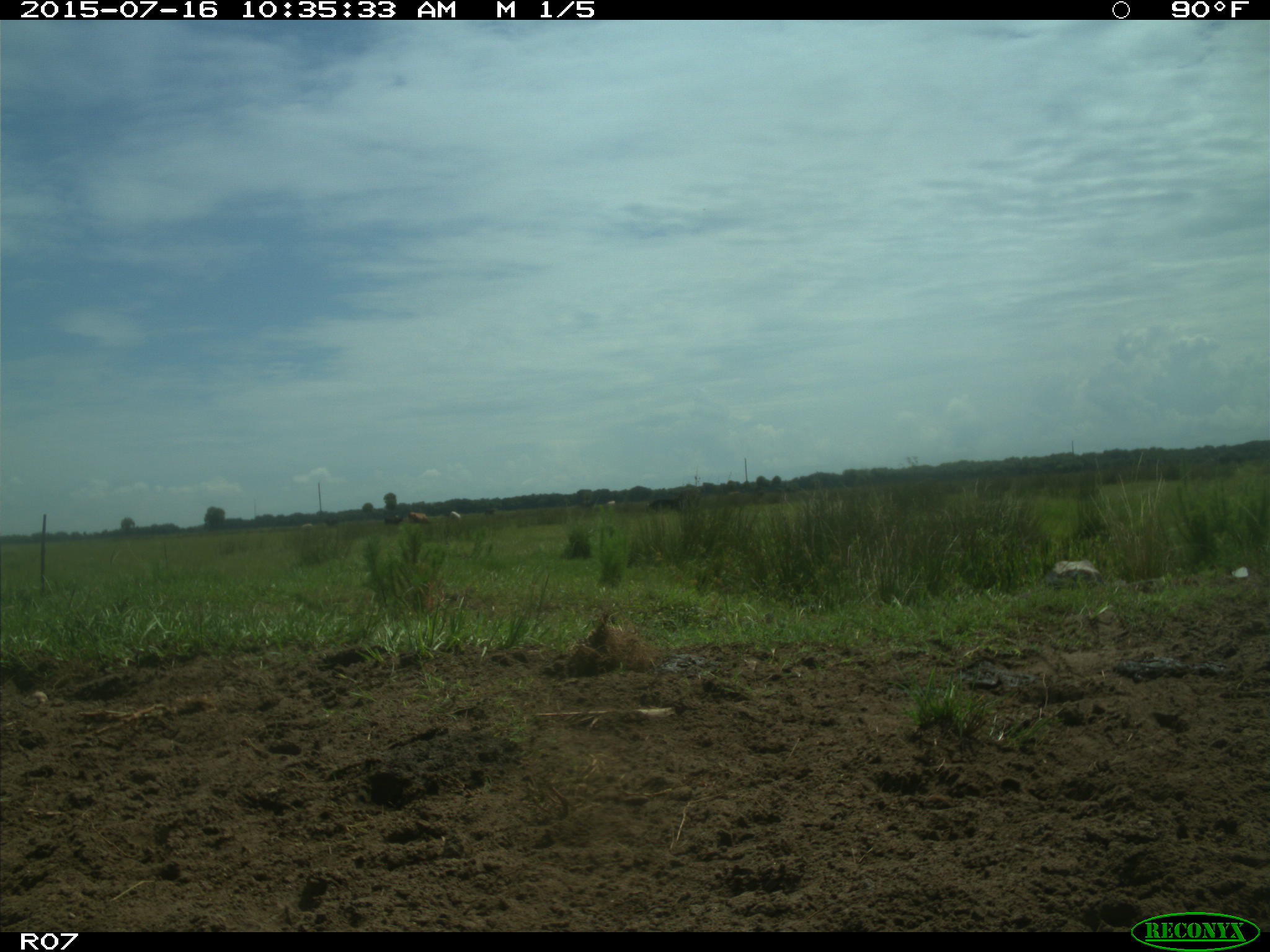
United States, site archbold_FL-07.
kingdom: Animalia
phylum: Chordata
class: Mammalia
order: Artiodactyla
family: Bovidae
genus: Bos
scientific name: Bos taurus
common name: domestic cow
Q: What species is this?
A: Bos taurus (domestic cow).